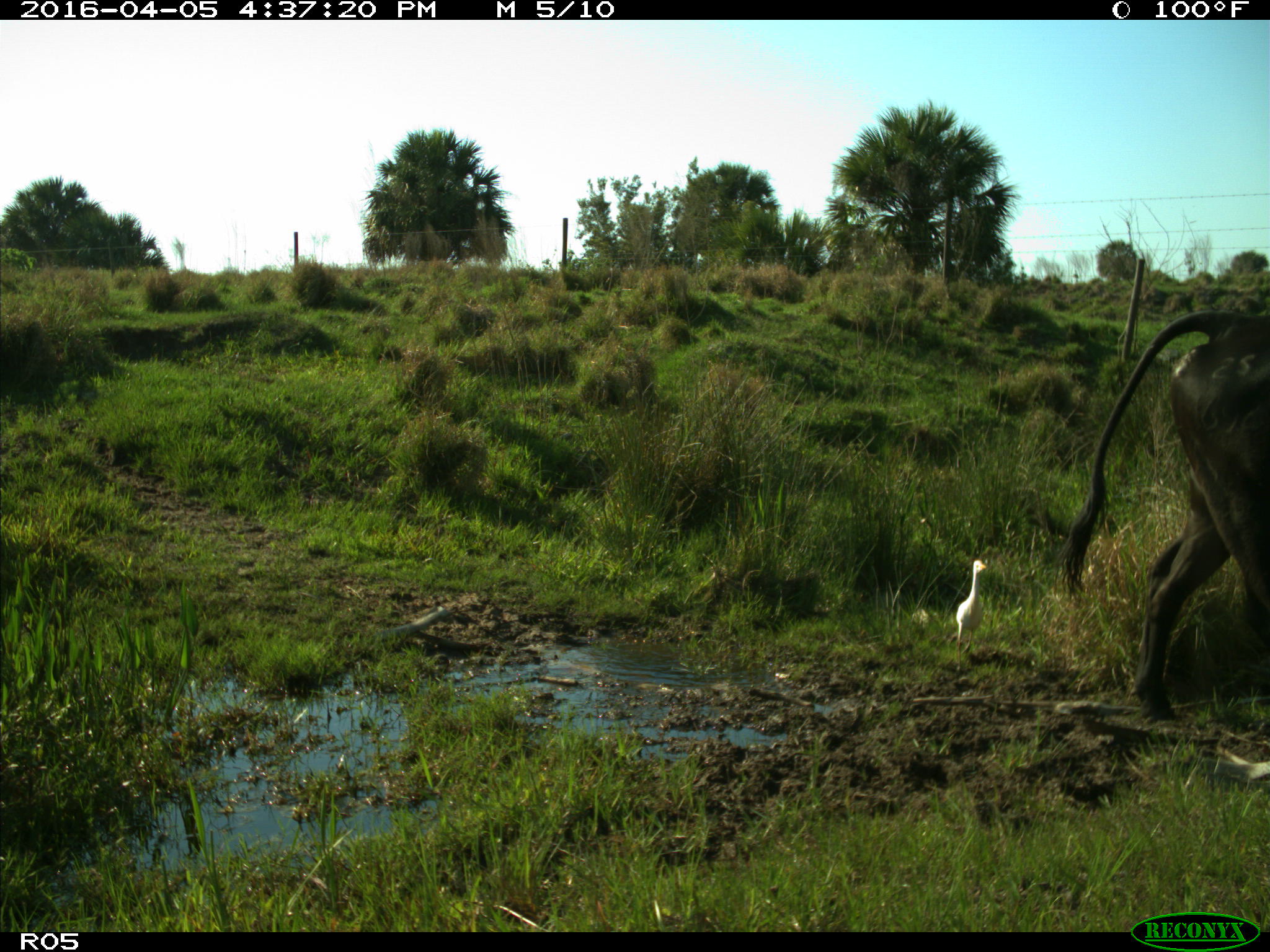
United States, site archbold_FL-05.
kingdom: Animalia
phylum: Chordata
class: Mammalia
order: Artiodactyla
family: Bovidae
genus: Bos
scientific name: Bos taurus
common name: domestic cow